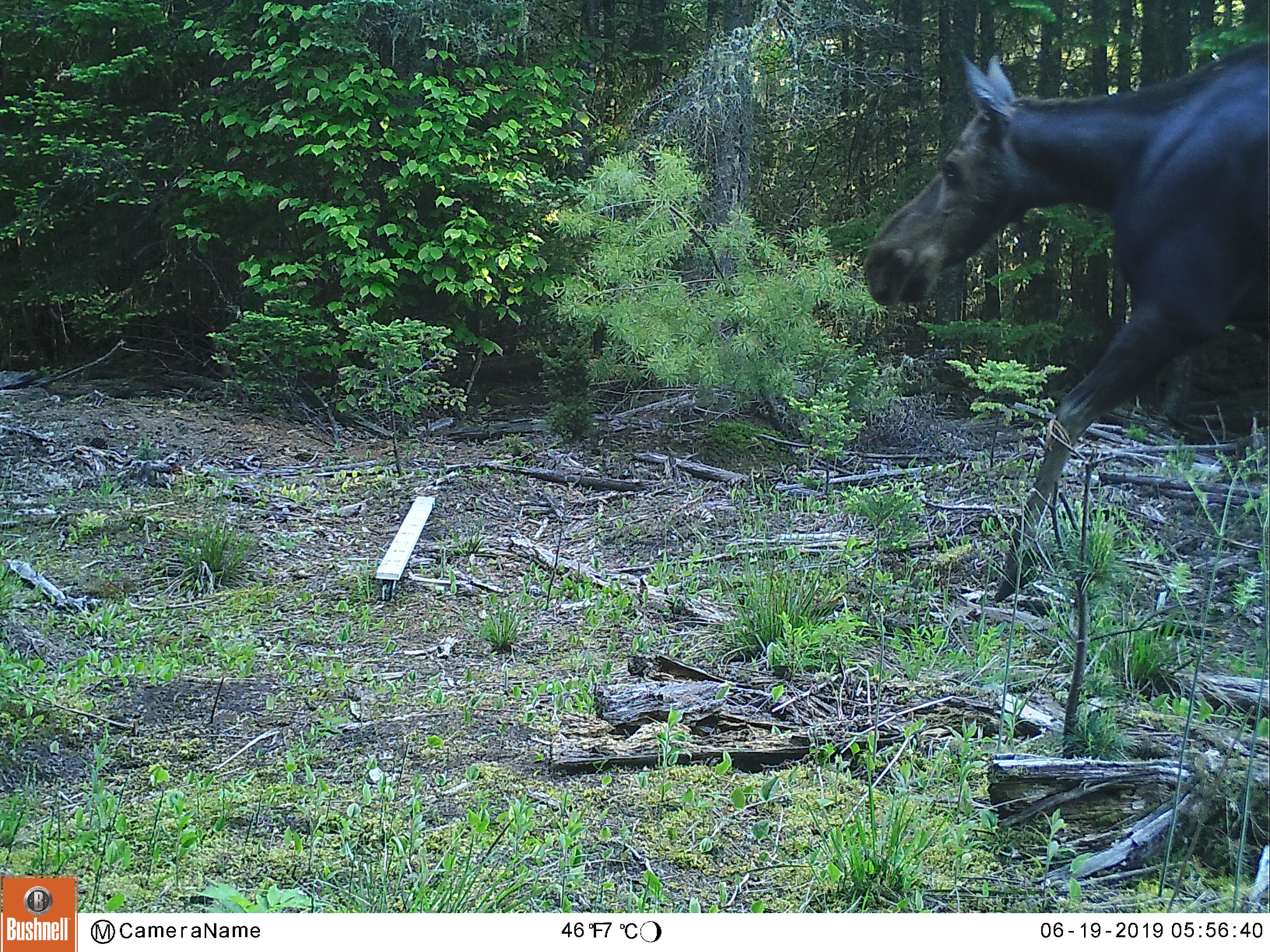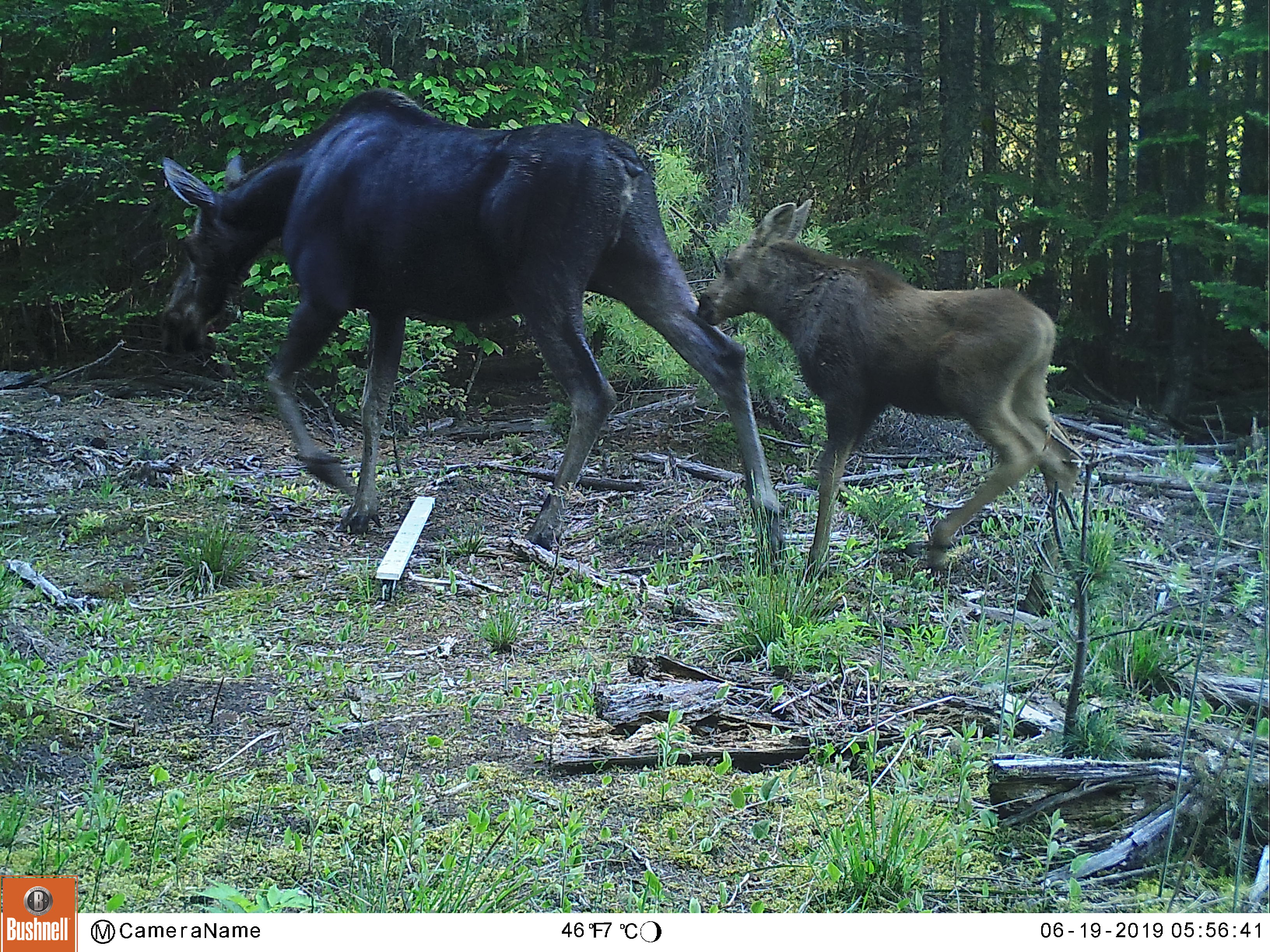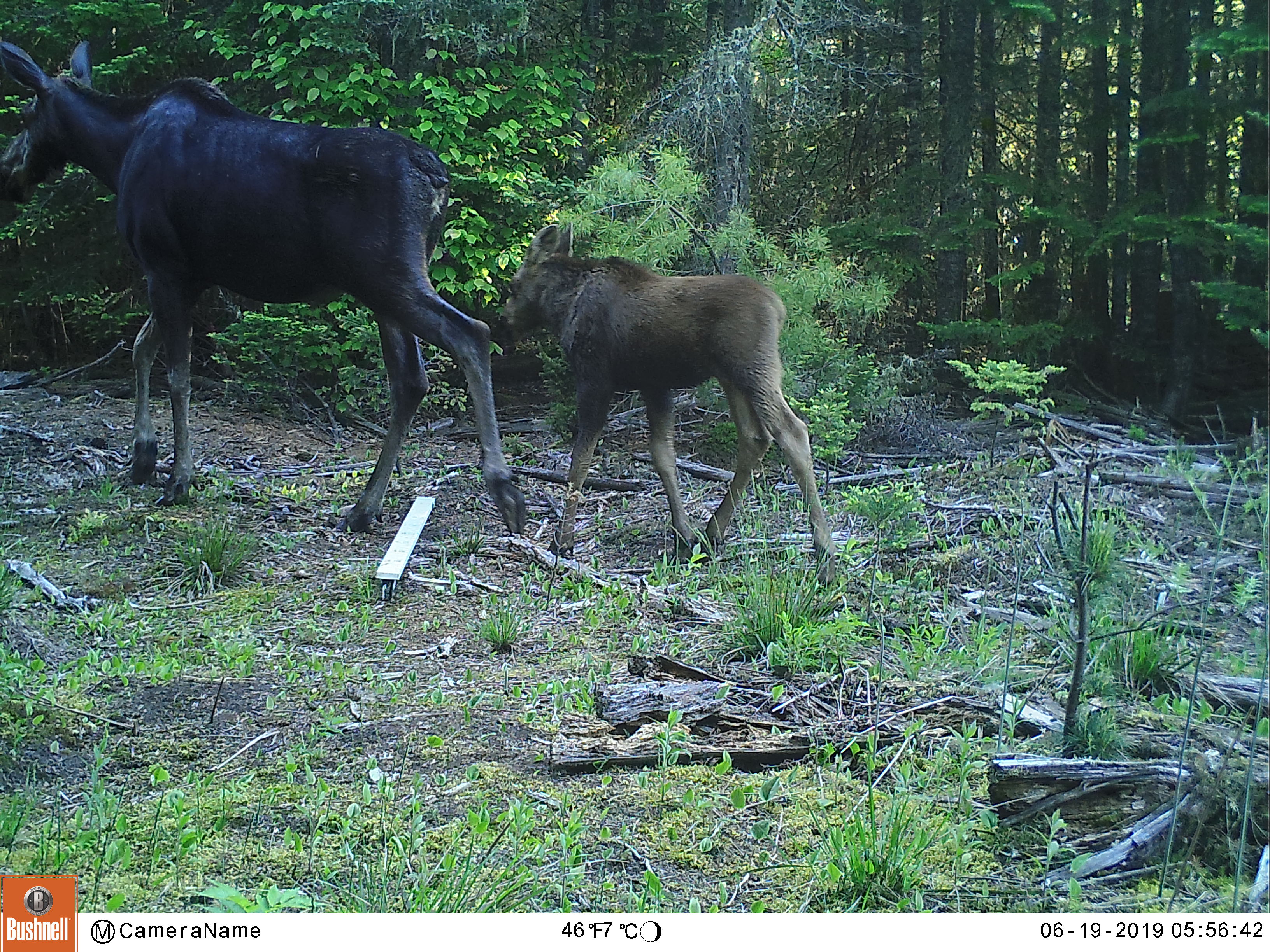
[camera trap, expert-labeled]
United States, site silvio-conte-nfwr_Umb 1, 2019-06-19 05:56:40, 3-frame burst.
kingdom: Animalia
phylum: Chordata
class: Mammalia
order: Artiodactyla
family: Cervidae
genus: Alces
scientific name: Alces alces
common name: moose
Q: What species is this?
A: Moose (Alces alces).